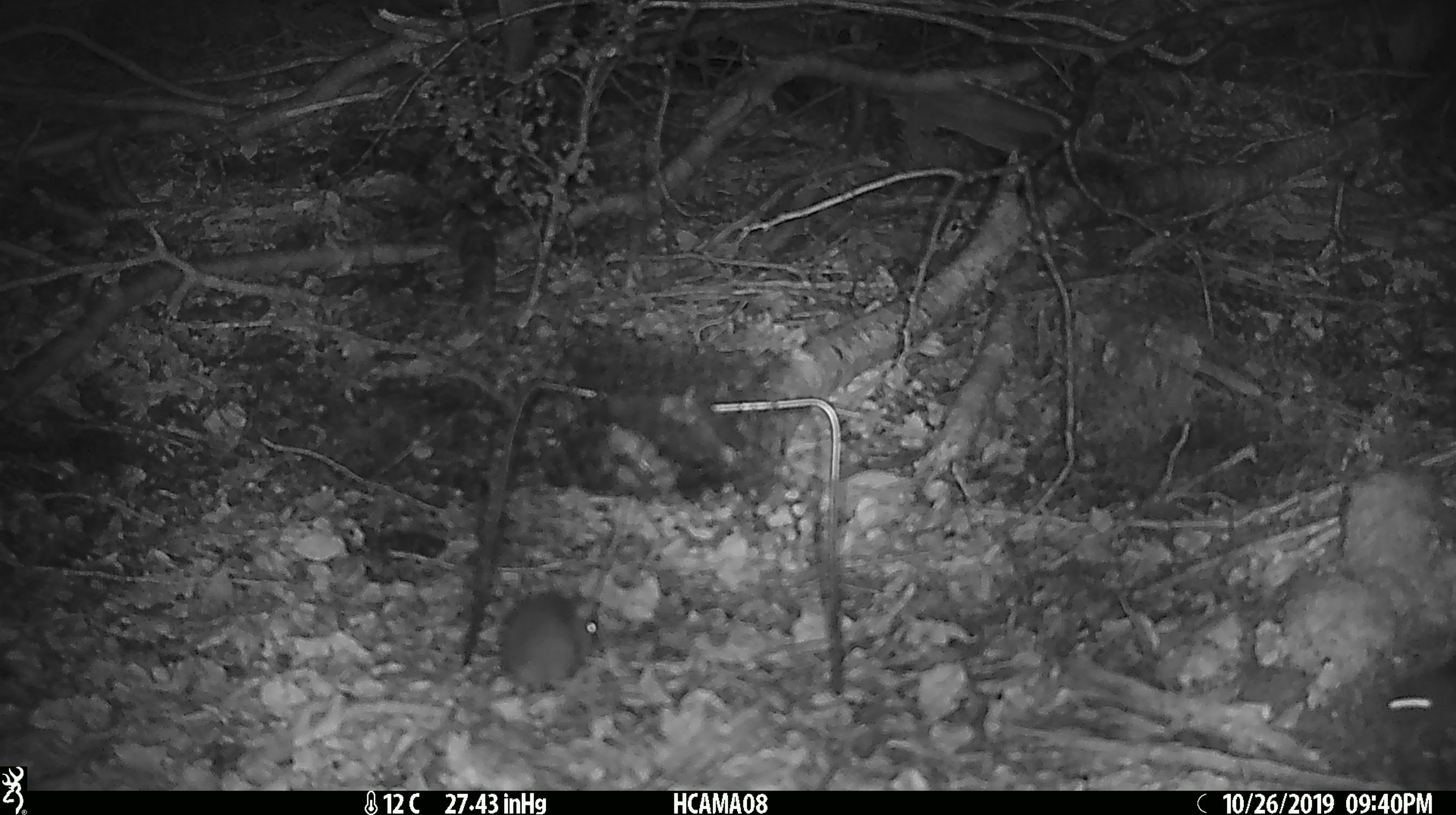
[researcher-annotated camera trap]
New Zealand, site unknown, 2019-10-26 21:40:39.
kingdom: Animalia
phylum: Chordata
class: Mammalia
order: Rodentia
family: Muridae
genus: Mus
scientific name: Mus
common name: mouse